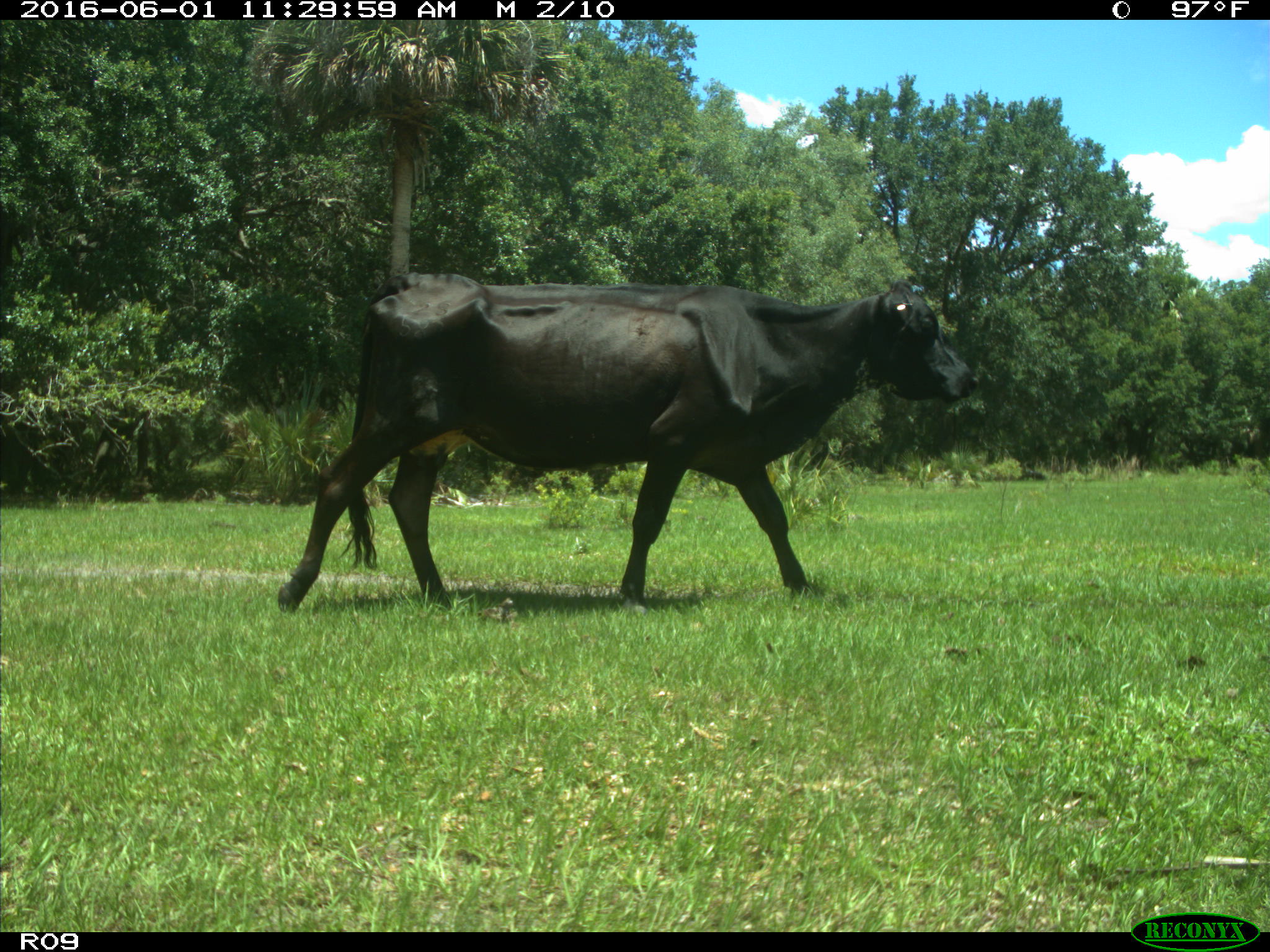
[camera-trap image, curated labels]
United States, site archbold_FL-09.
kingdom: Animalia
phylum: Chordata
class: Mammalia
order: Artiodactyla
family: Bovidae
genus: Bos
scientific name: Bos taurus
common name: domestic cow